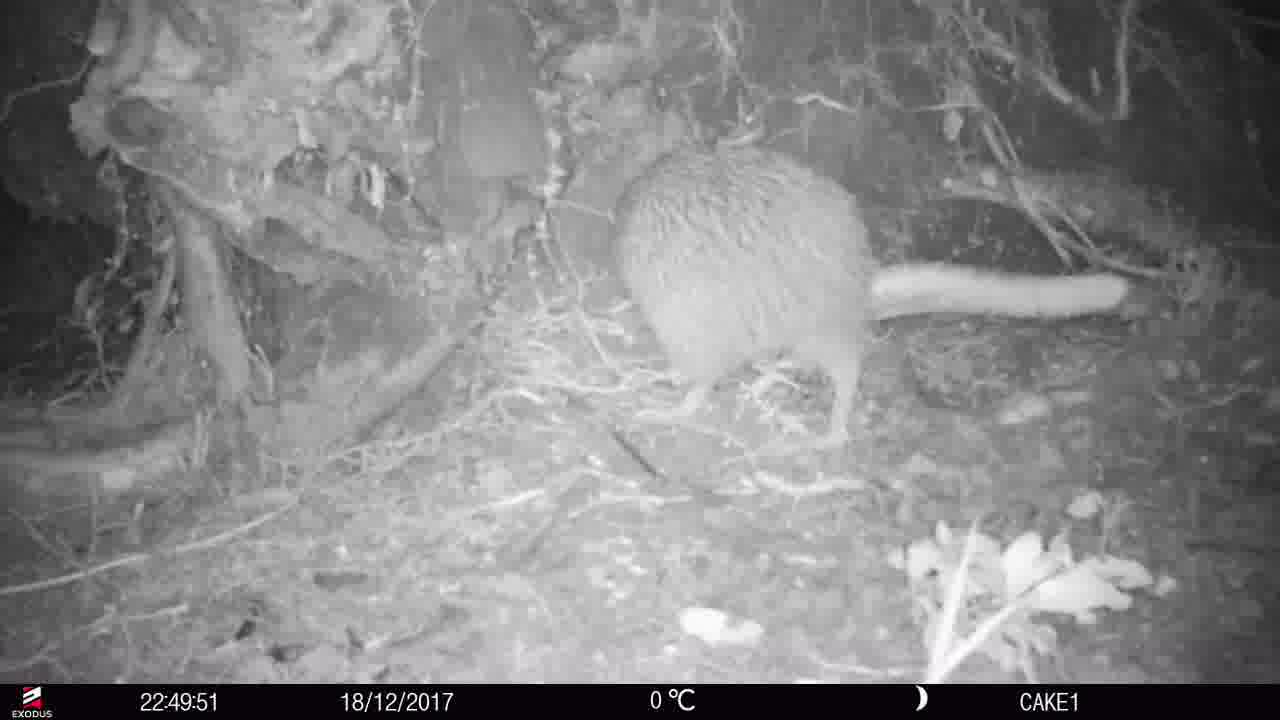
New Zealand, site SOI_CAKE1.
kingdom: Animalia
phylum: Chordata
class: Aves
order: Apterygiformes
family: Apterygidae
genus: Apteryx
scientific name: Apteryx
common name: kiwi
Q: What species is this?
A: Kiwi (Apteryx).